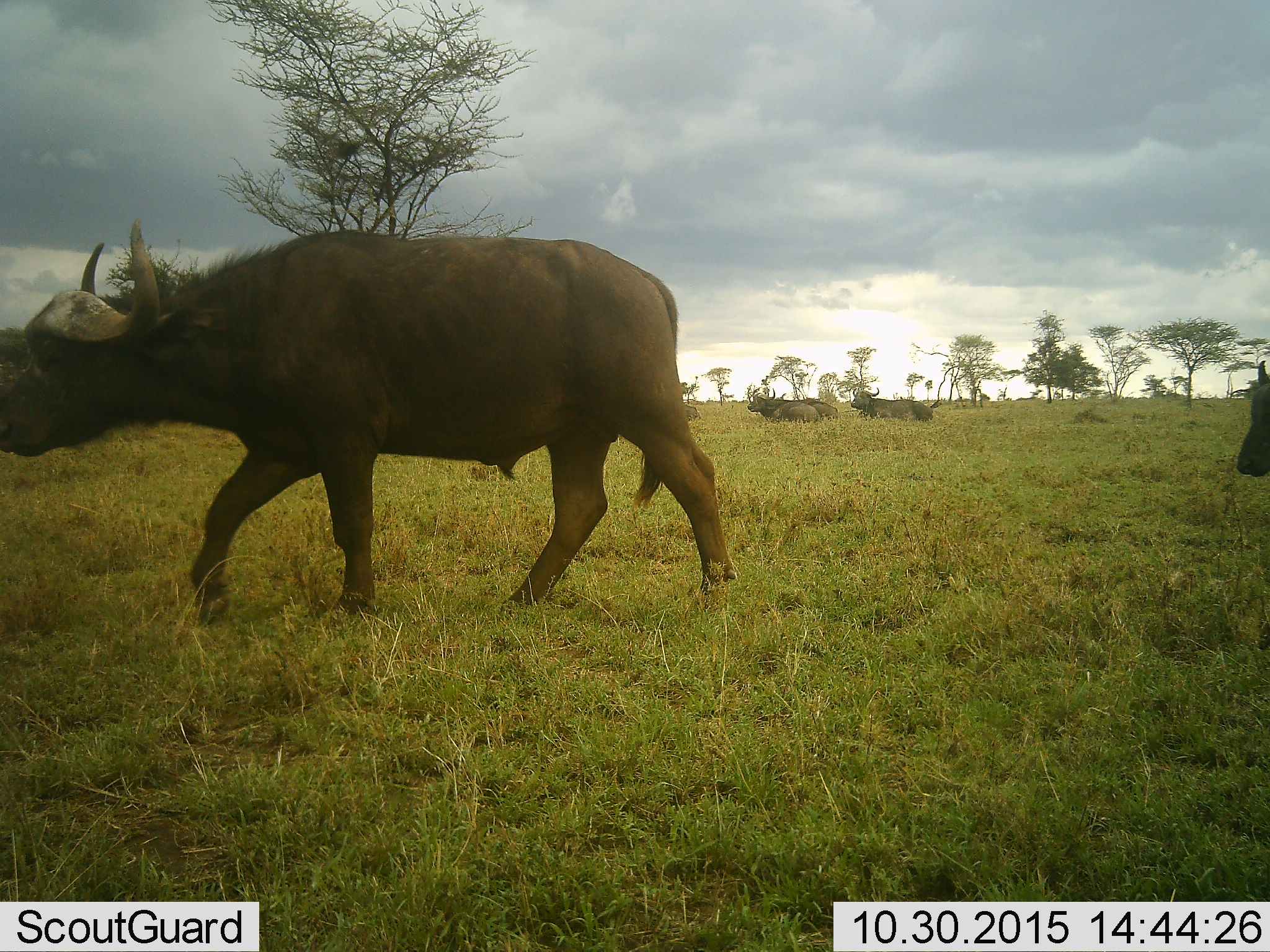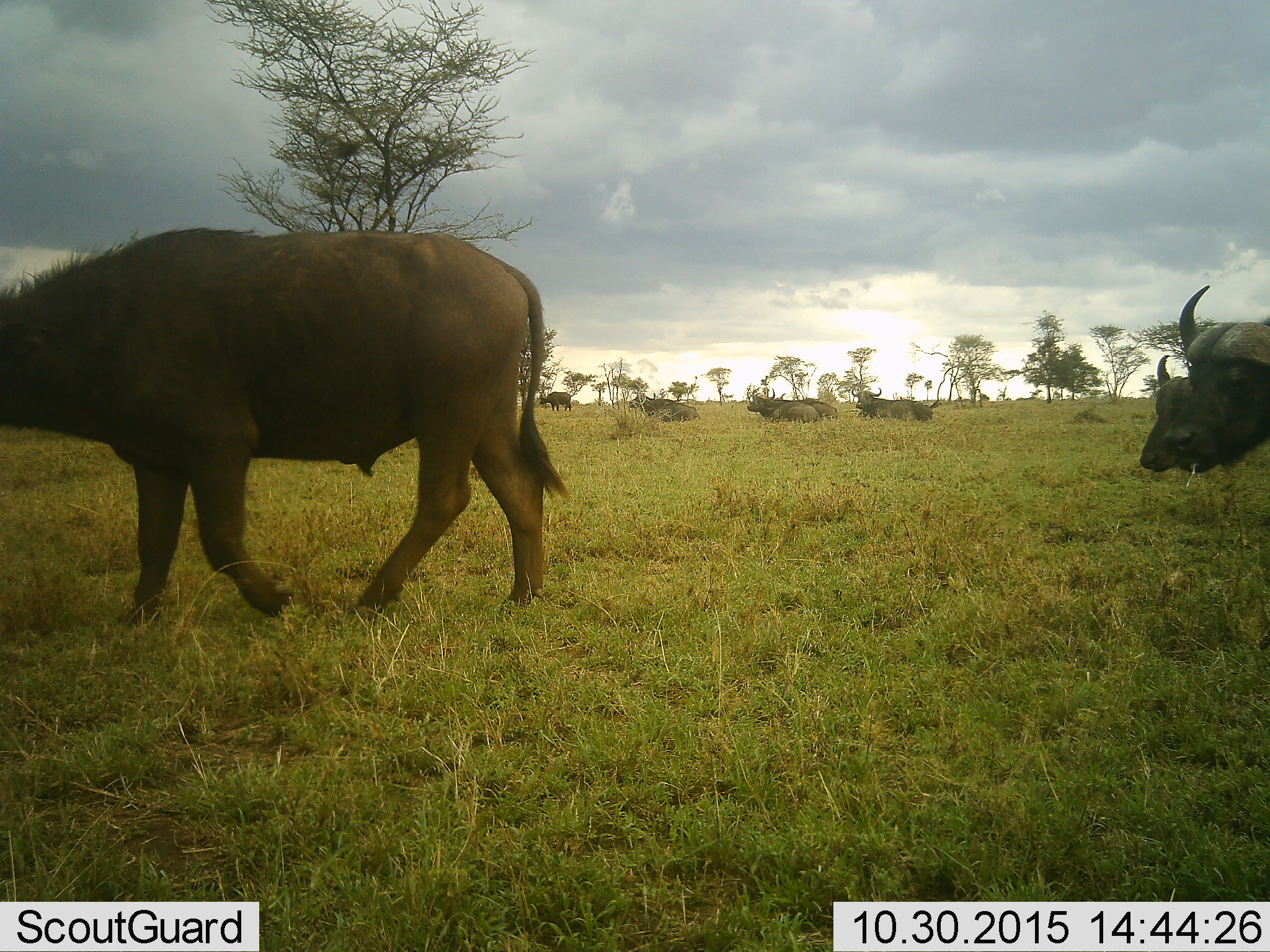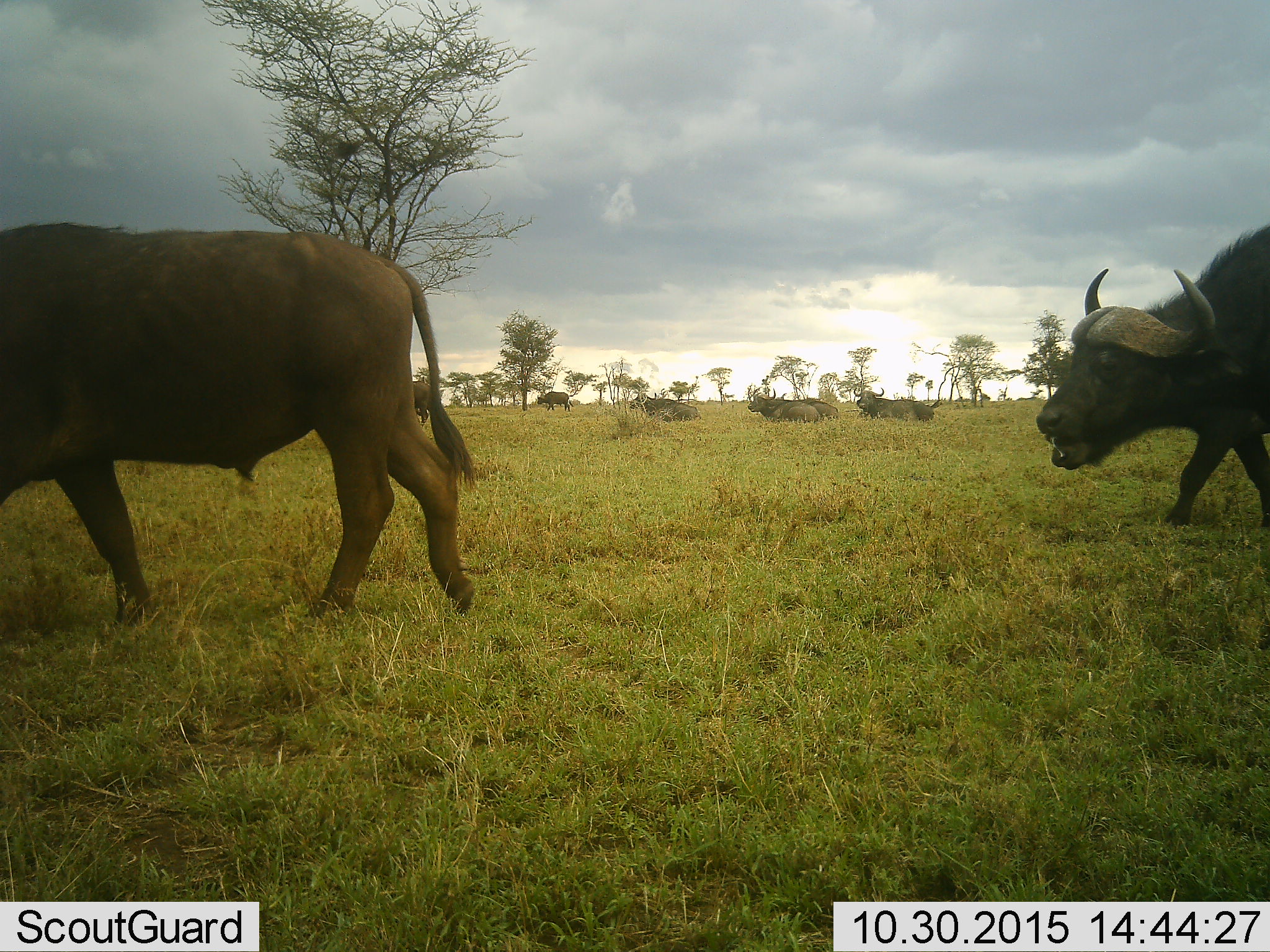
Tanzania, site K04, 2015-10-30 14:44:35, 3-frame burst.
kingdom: Animalia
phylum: Chordata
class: Mammalia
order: Artiodactyla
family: Bovidae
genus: Syncerus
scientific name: Syncerus caffer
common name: cape buffalo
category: buffalo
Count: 7.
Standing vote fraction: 56%.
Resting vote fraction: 67%.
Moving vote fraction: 78%.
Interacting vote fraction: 0%.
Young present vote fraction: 11%.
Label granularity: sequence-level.